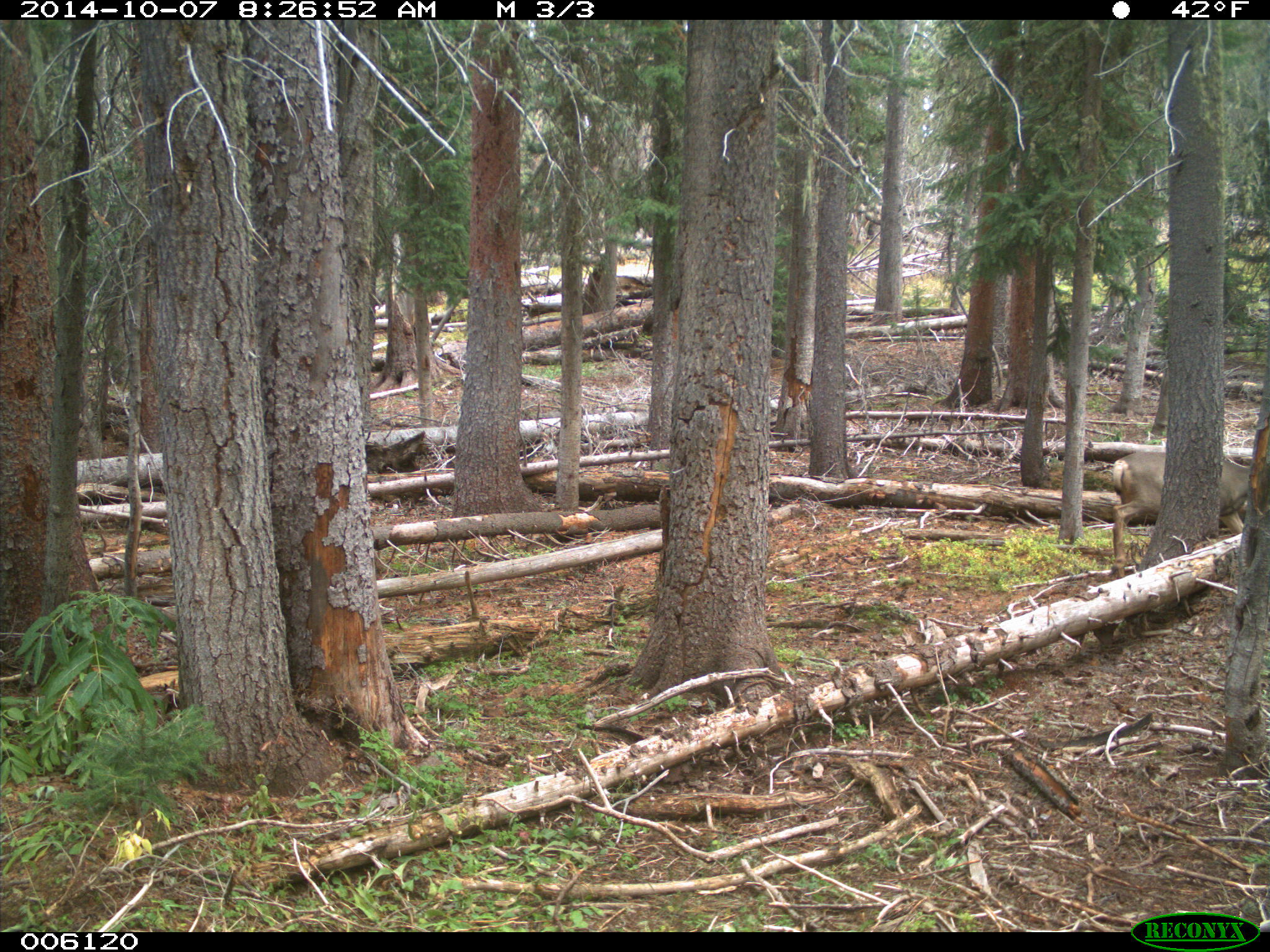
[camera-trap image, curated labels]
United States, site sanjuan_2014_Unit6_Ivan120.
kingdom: Animalia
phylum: Chordata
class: Mammalia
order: Artiodactyla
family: Cervidae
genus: Odocoileus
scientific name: Odocoileus hemionus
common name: mule deer